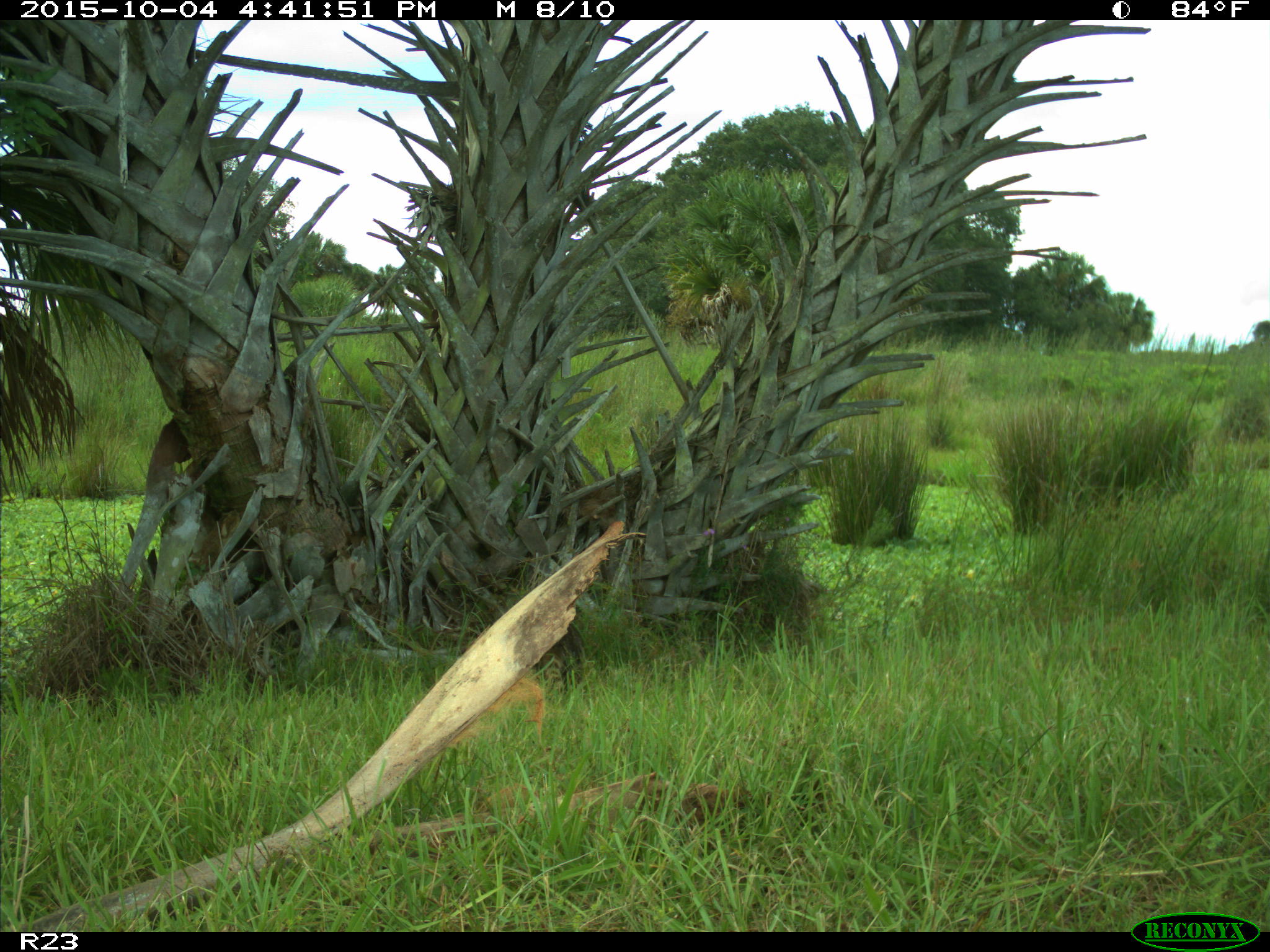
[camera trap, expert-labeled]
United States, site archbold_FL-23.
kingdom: Animalia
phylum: Chordata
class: Mammalia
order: Carnivora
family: Procyonidae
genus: Procyon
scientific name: Procyon lotor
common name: common raccoon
Procyon lotor (common raccoon).